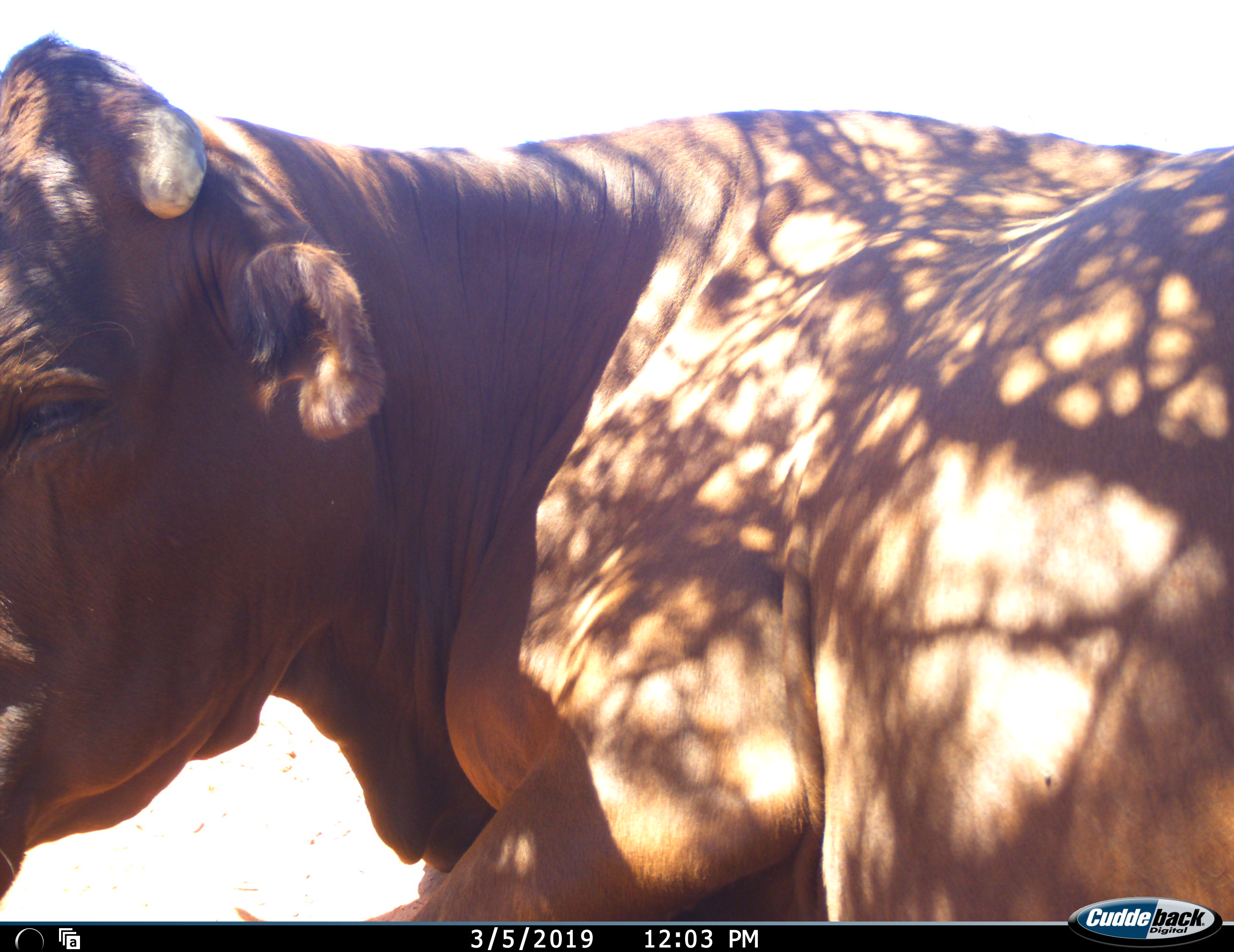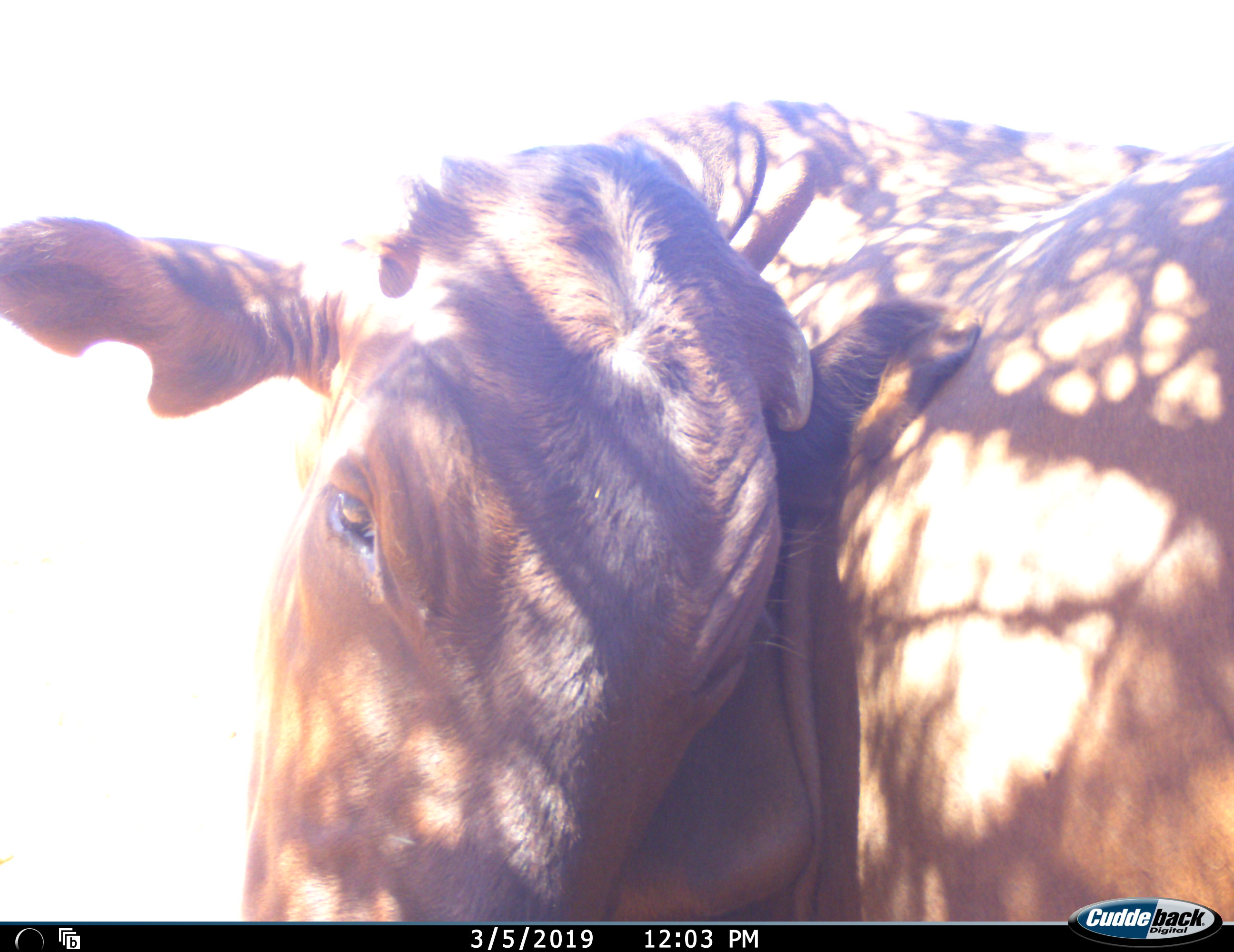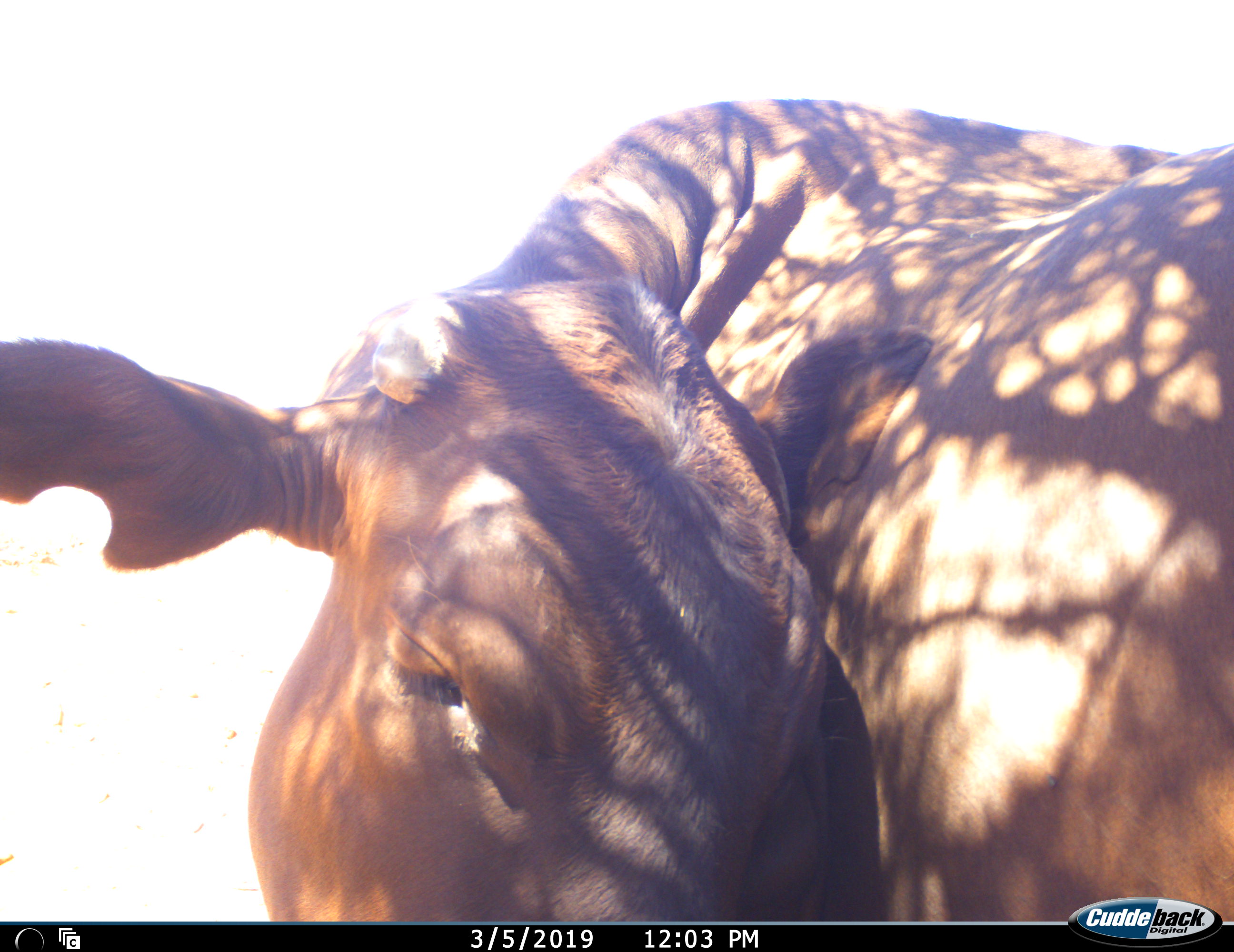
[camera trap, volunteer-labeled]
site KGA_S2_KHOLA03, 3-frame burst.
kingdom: Animalia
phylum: Chordata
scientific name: Vertebrata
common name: domestic animal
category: domesticanimal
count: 1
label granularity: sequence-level